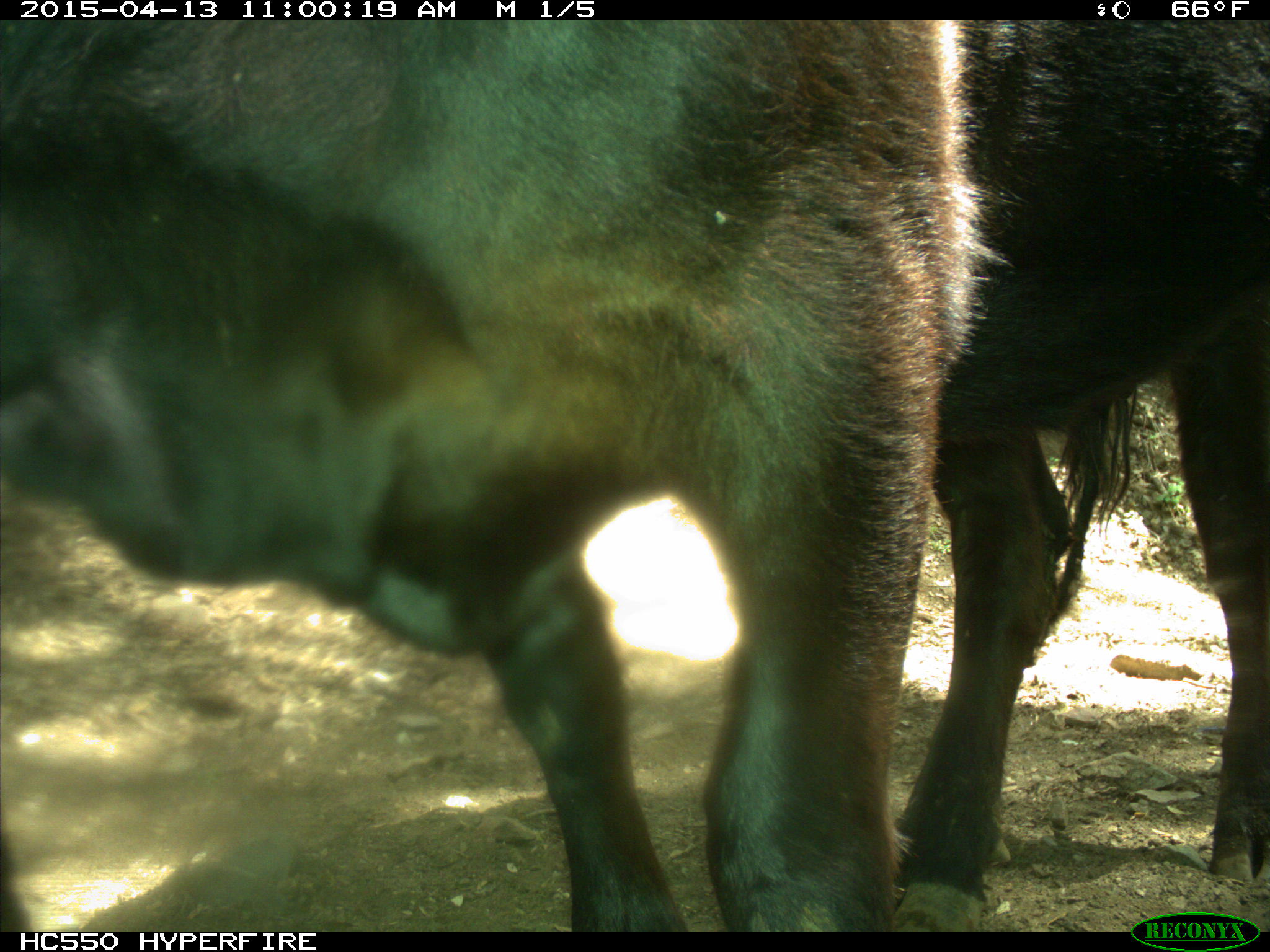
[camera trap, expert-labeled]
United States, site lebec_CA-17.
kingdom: Animalia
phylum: Chordata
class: Mammalia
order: Artiodactyla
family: Bovidae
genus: Bos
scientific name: Bos taurus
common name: domestic cow